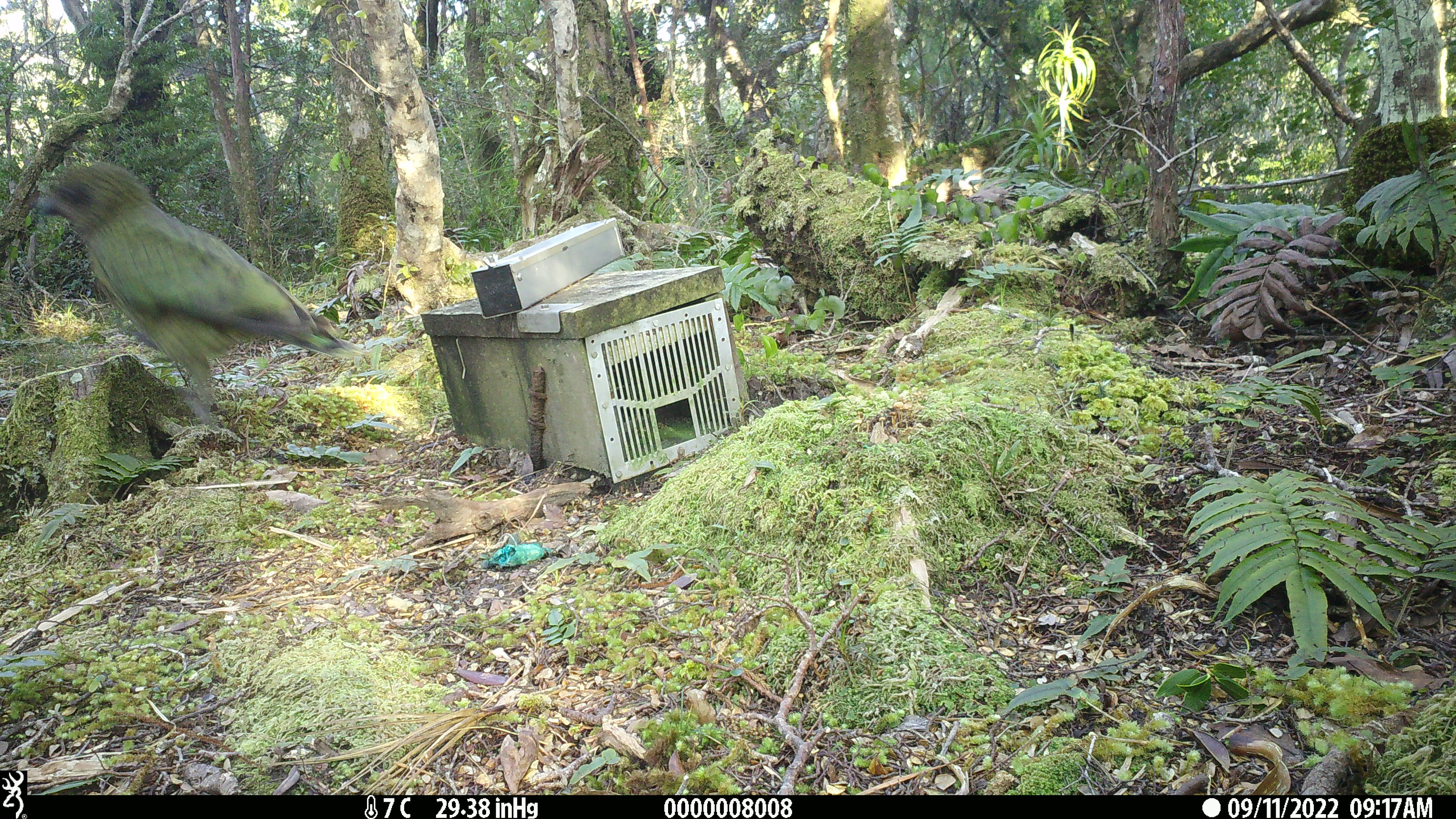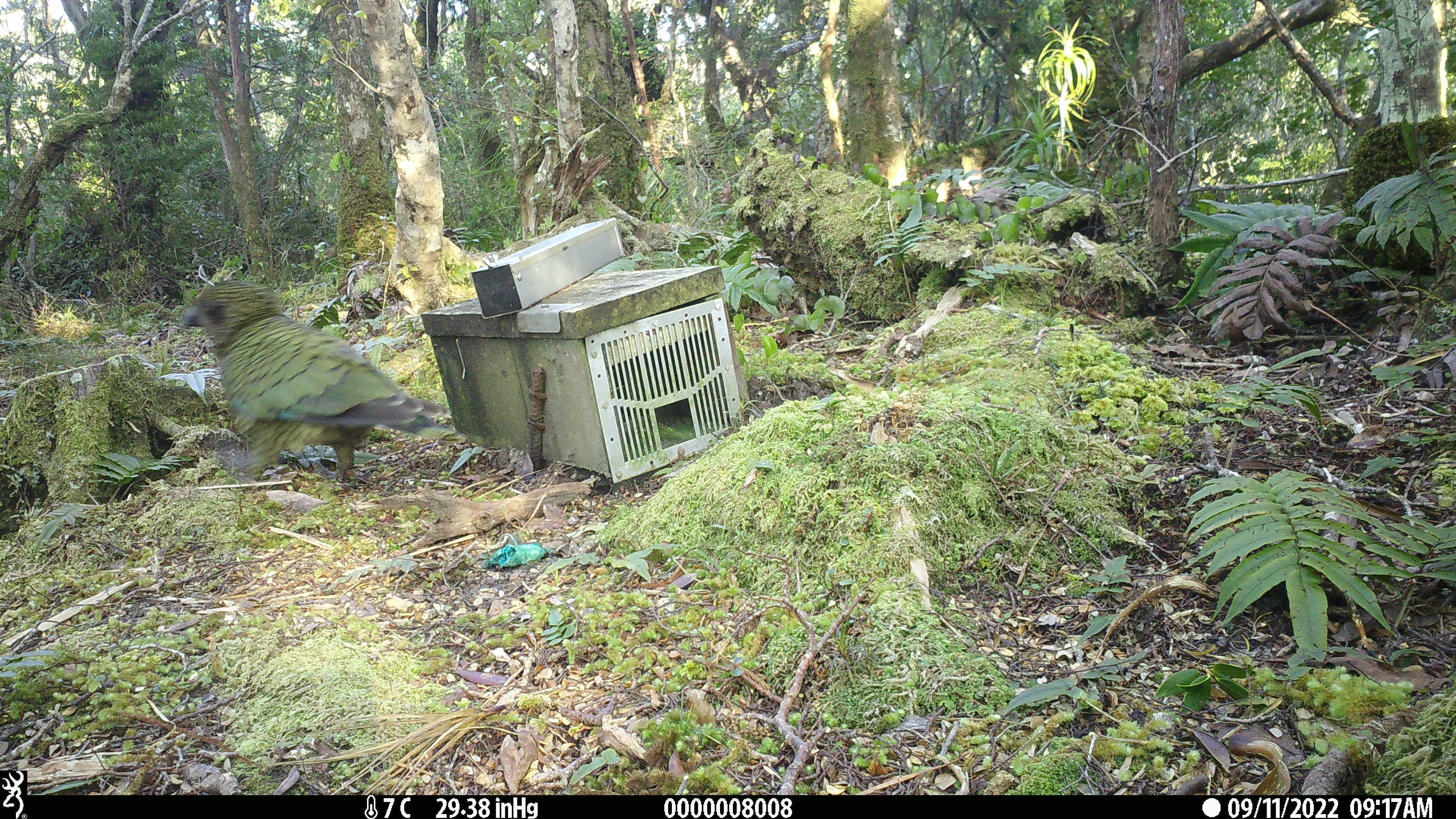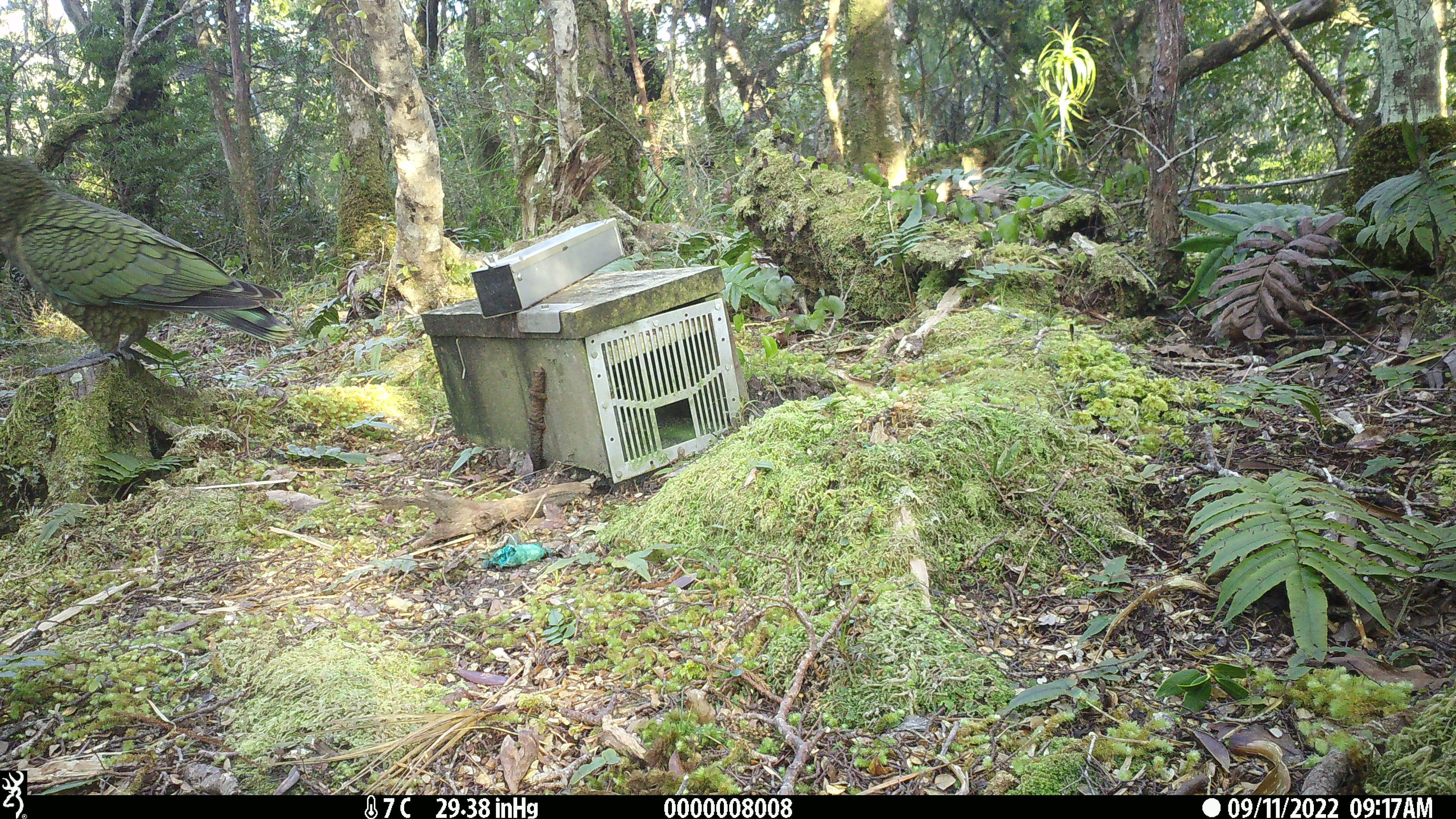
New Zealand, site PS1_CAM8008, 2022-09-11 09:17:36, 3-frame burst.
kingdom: Animalia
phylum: Chordata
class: Aves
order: Psittaciformes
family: Strigopidae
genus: Nestor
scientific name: Nestor notabilis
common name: kea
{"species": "kea (Nestor notabilis)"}